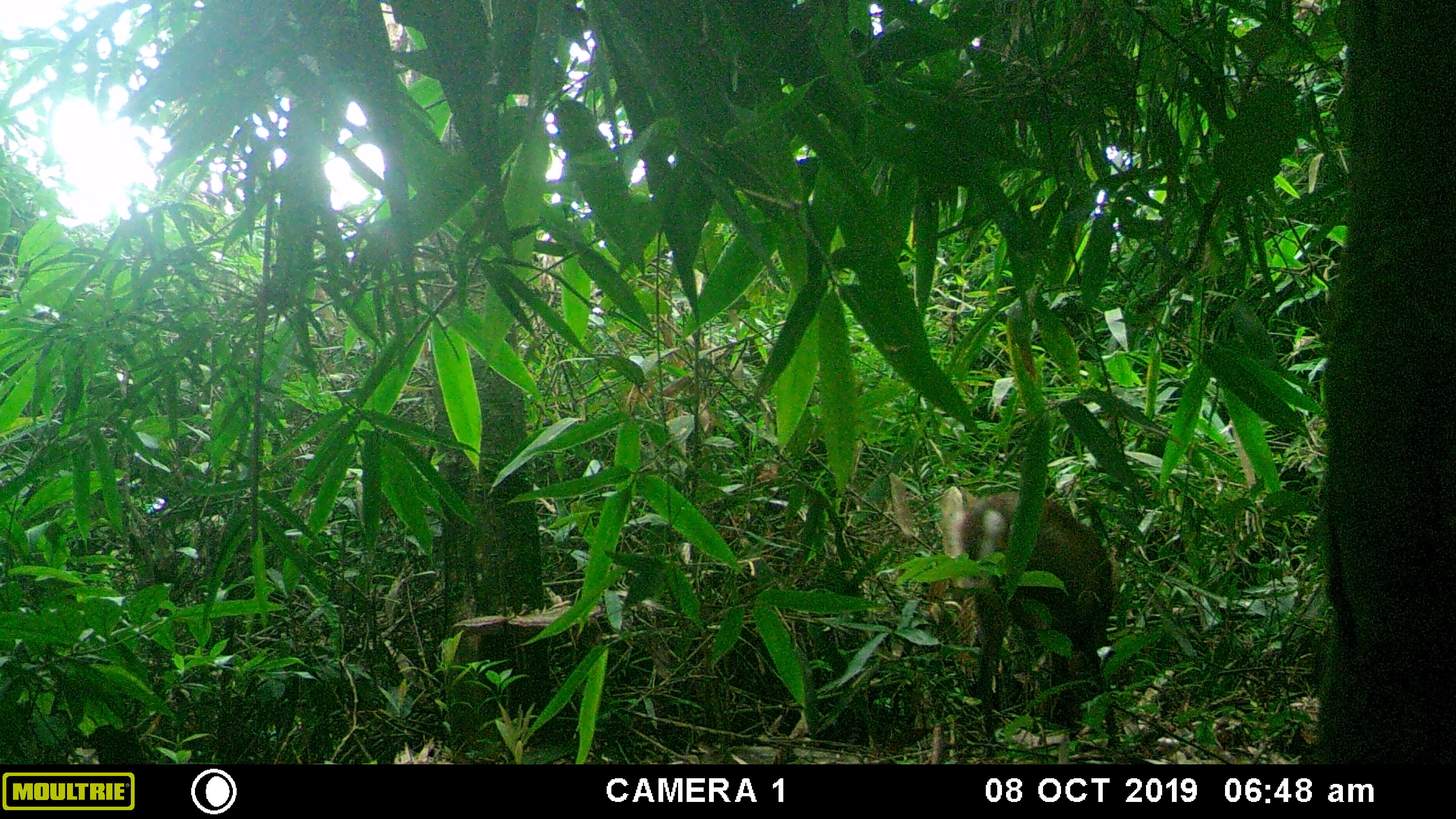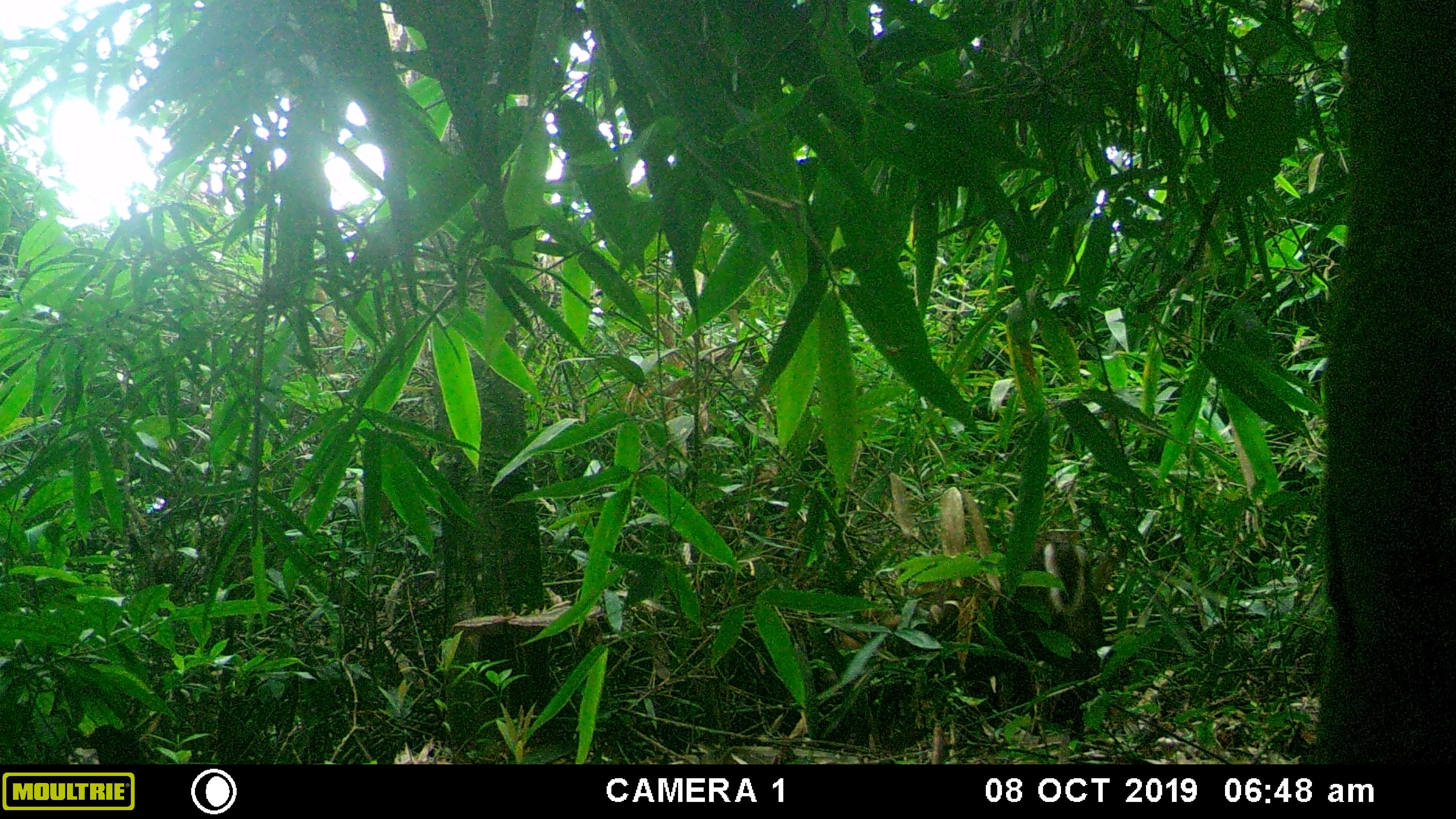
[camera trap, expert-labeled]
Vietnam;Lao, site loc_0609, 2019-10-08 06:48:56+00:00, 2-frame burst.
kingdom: Animalia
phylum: Chordata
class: Mammalia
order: Artiodactyla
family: Cervidae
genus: Muntiacus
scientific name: Muntiacus rooseveltorum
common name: roosevelt's muntjac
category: roosevelts muntjac group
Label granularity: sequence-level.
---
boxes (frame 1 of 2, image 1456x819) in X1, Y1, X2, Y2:
roosevelts muntjac group: 940, 486, 1119, 755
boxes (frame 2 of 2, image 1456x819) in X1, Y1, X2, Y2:
roosevelts muntjac group: 928, 532, 1112, 742